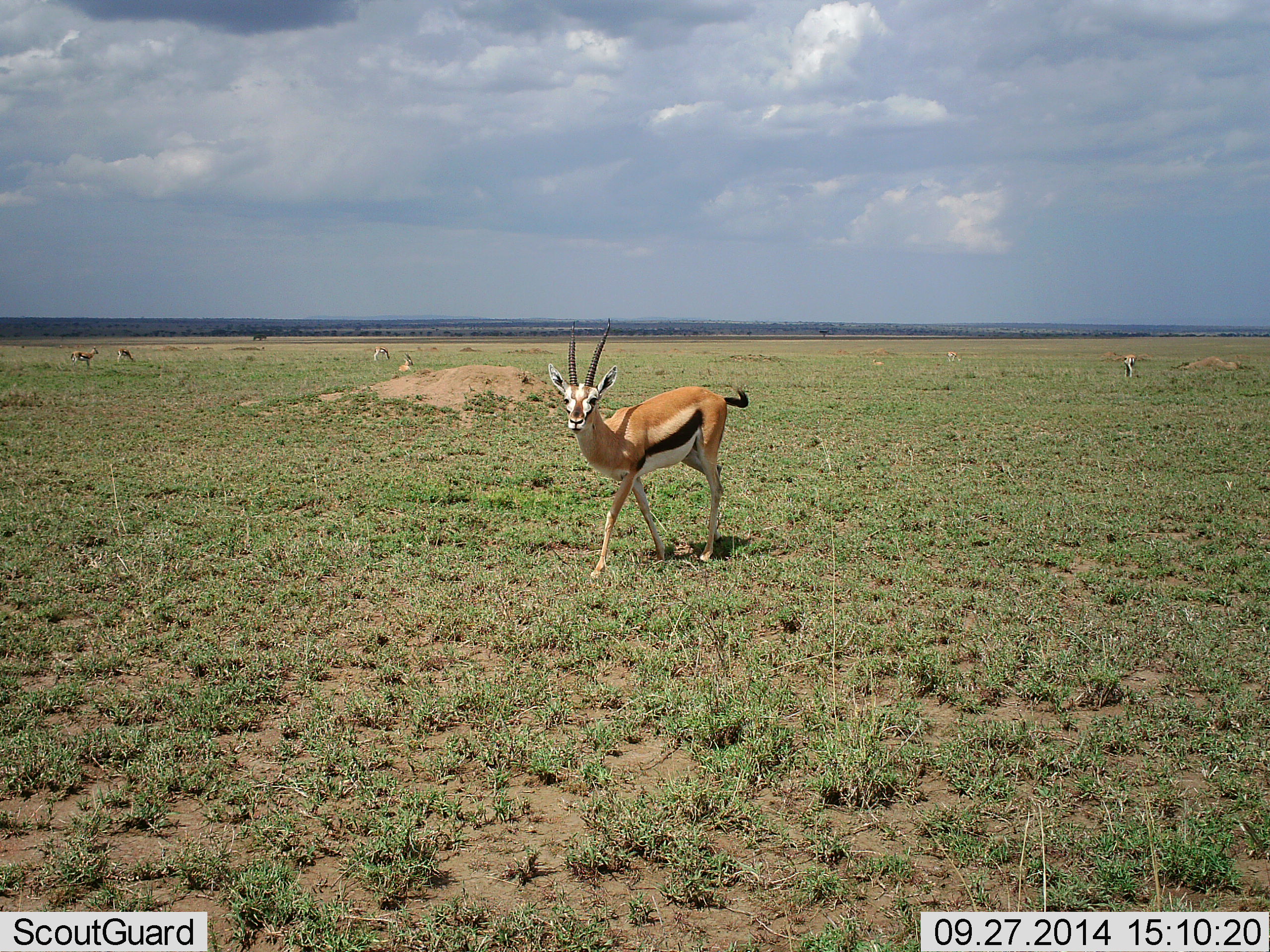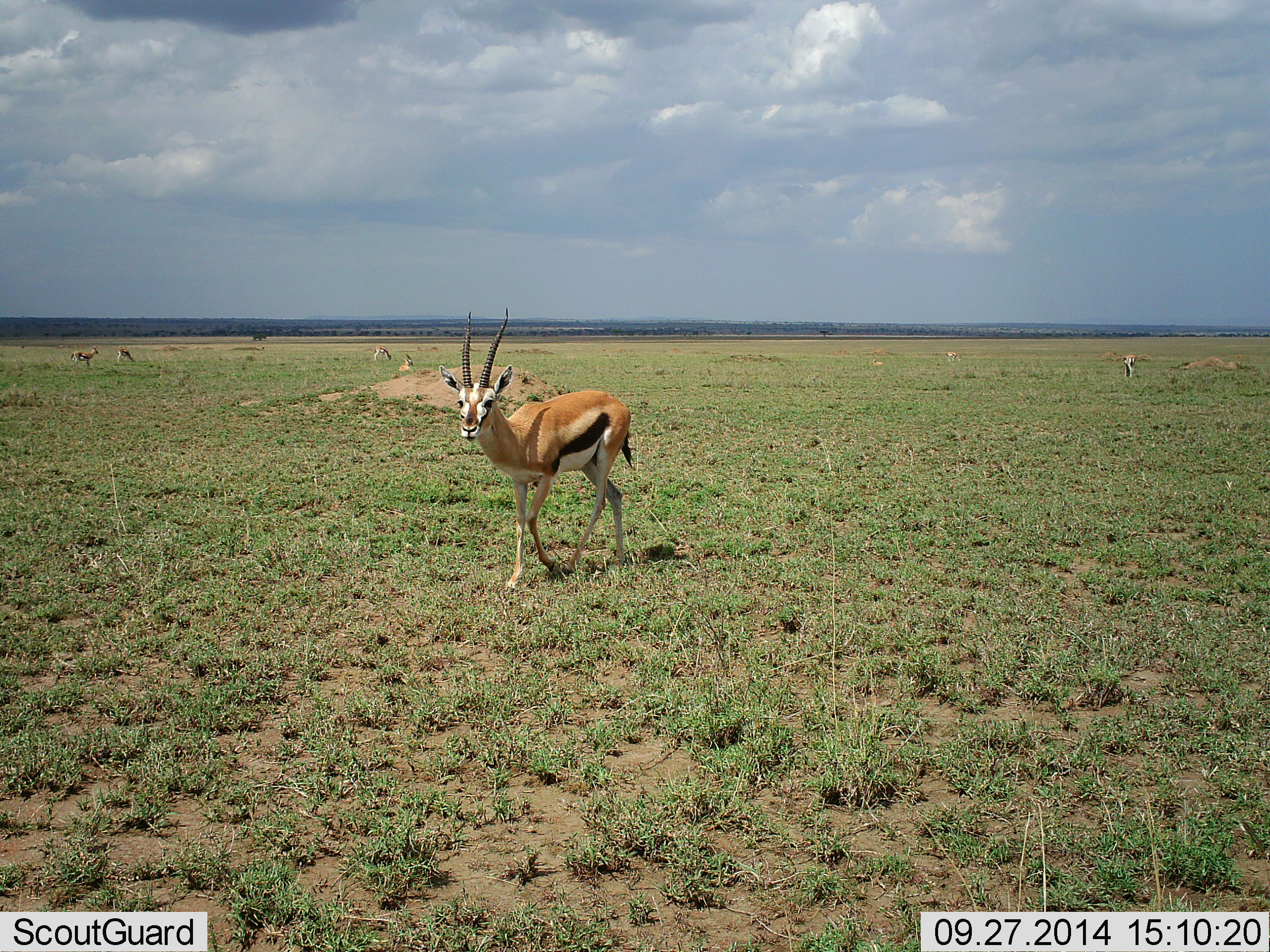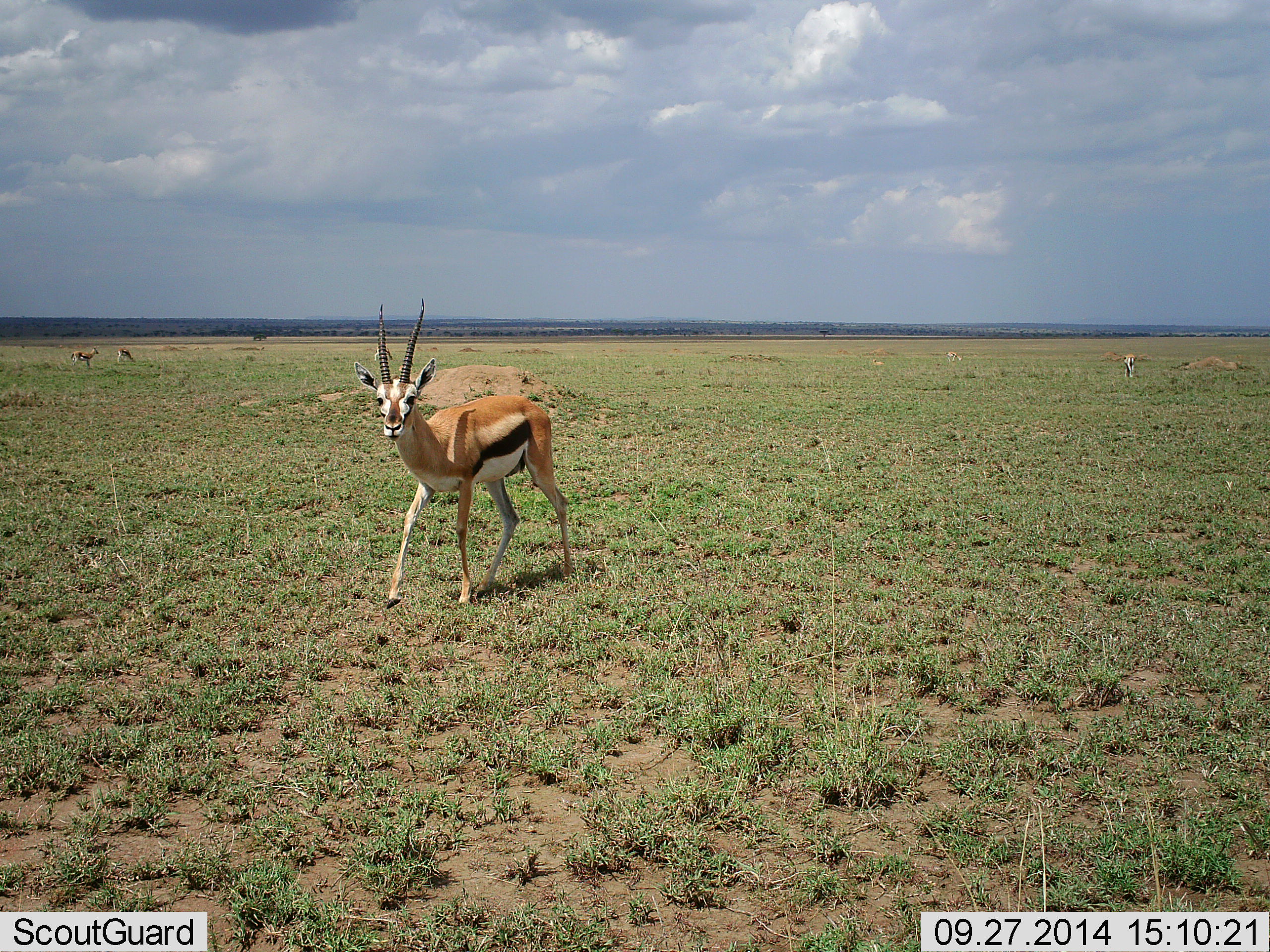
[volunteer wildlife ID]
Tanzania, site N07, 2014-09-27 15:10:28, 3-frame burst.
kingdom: Animalia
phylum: Chordata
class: Mammalia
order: Artiodactyla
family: Bovidae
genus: Eudorcas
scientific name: Eudorcas thomsonii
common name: thomson's gazelle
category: gazellethomsons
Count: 6.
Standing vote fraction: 20%.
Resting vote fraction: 10%.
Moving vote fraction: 90%.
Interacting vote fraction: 0%.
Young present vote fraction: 0%.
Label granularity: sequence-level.